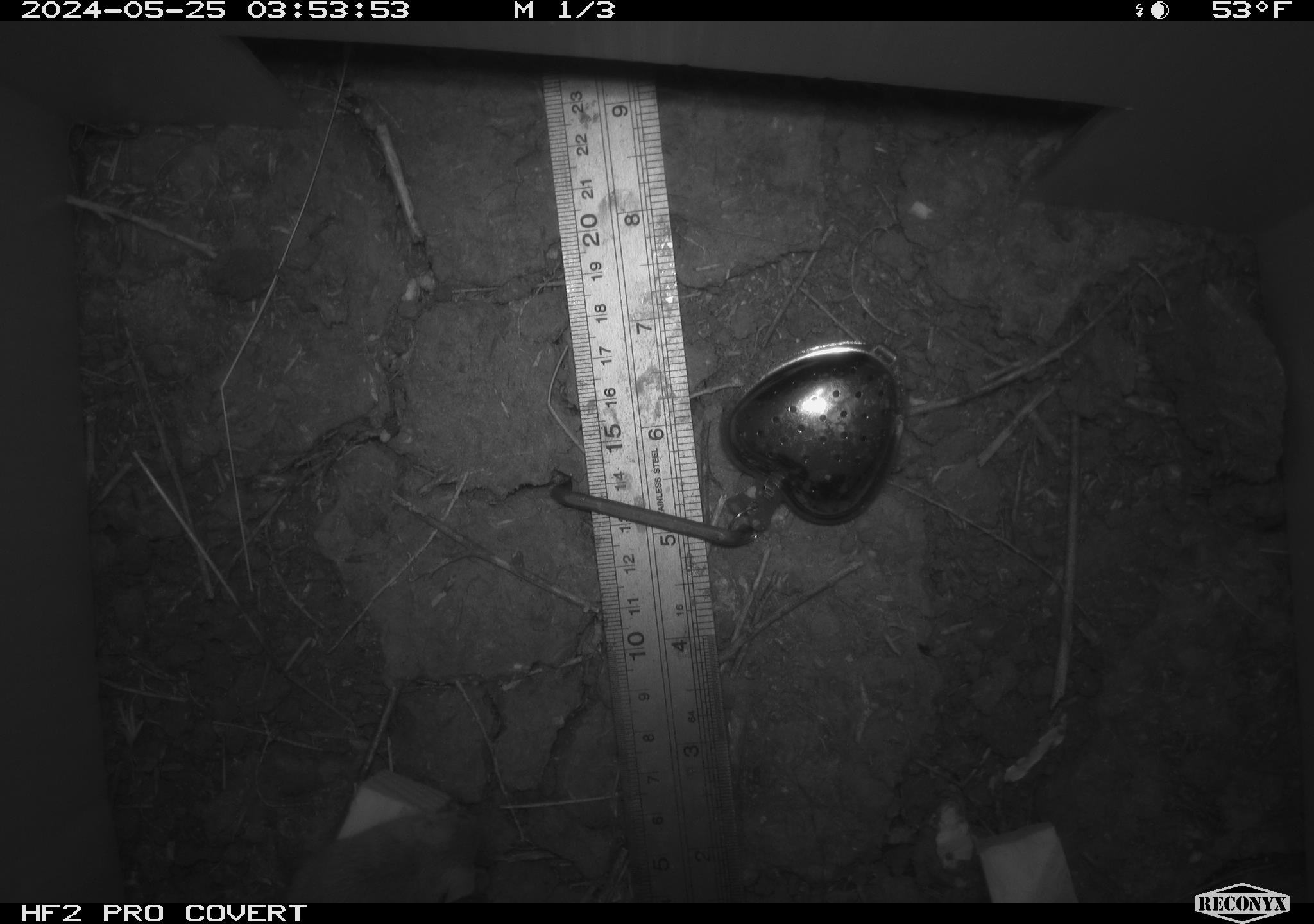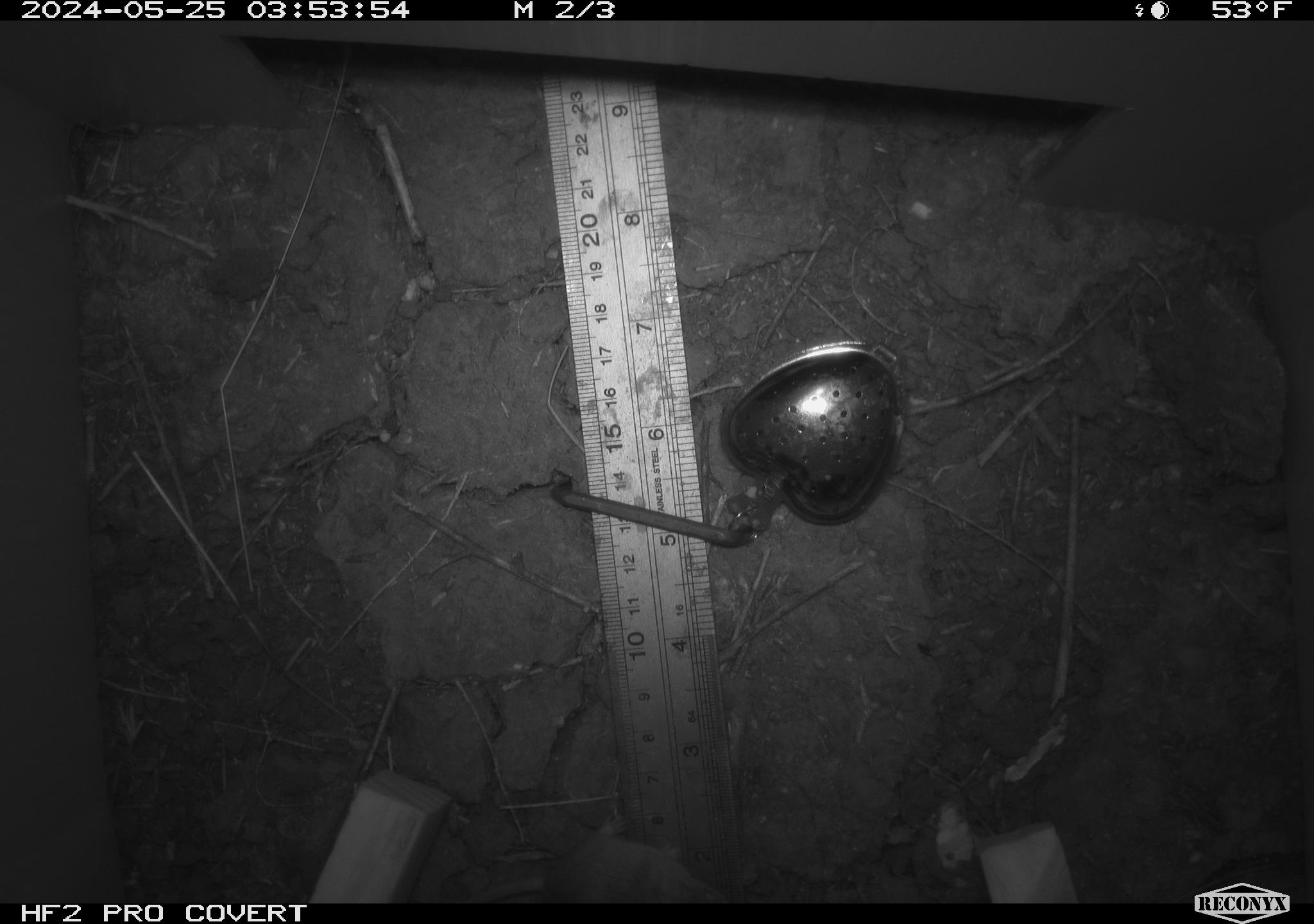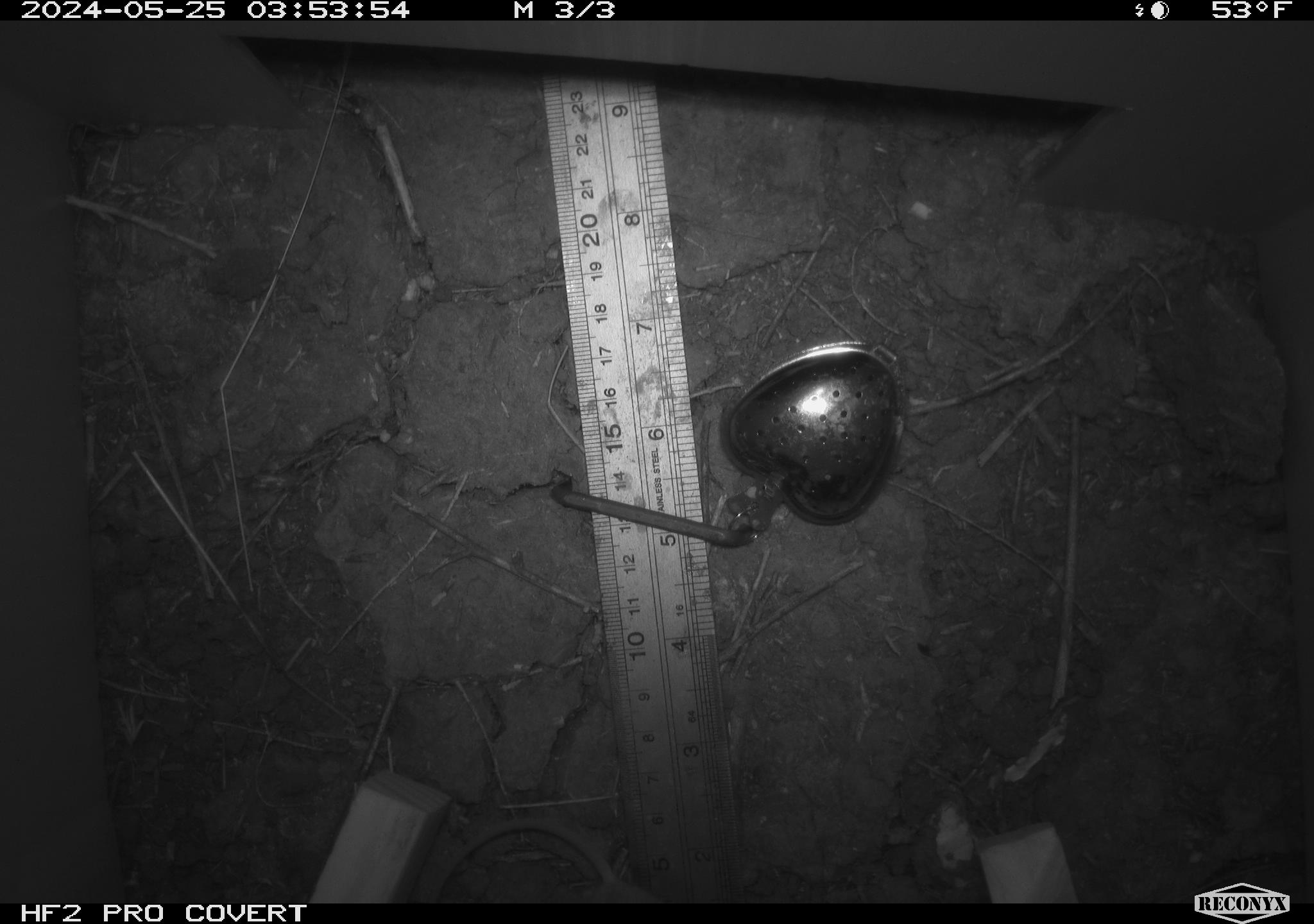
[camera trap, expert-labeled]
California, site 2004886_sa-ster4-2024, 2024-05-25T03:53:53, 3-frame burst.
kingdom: Animalia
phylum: Chordata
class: Mammalia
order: Rodentia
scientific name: Rodentia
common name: mouse species